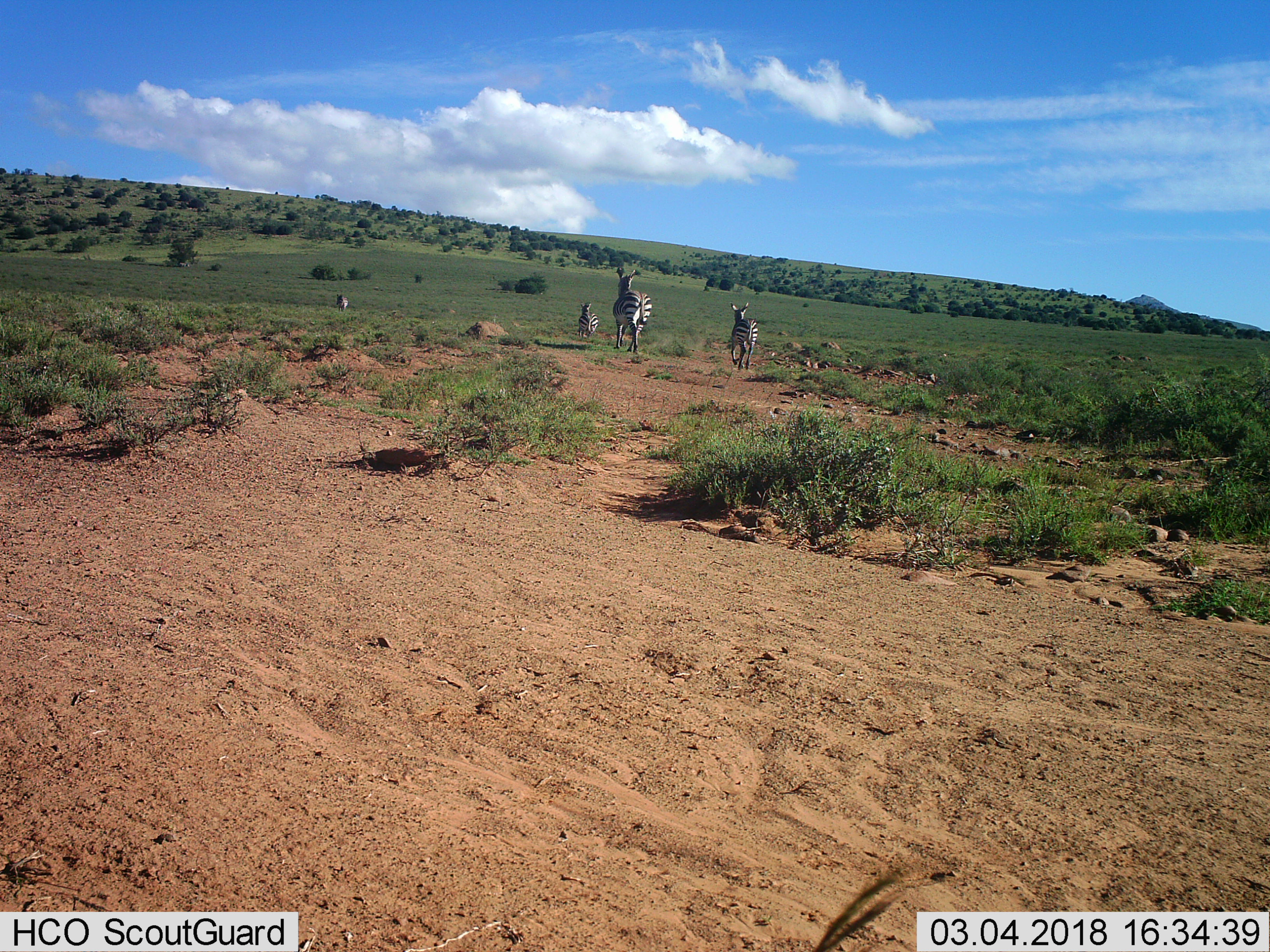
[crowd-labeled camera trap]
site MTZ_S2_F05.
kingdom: Animalia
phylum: Chordata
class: Mammalia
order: Perissodactyla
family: Equidae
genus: Equus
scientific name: Equus zebra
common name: mountain zebra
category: zebramountain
Zebramountain (mountain zebra) (Equus zebra), count 4. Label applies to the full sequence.